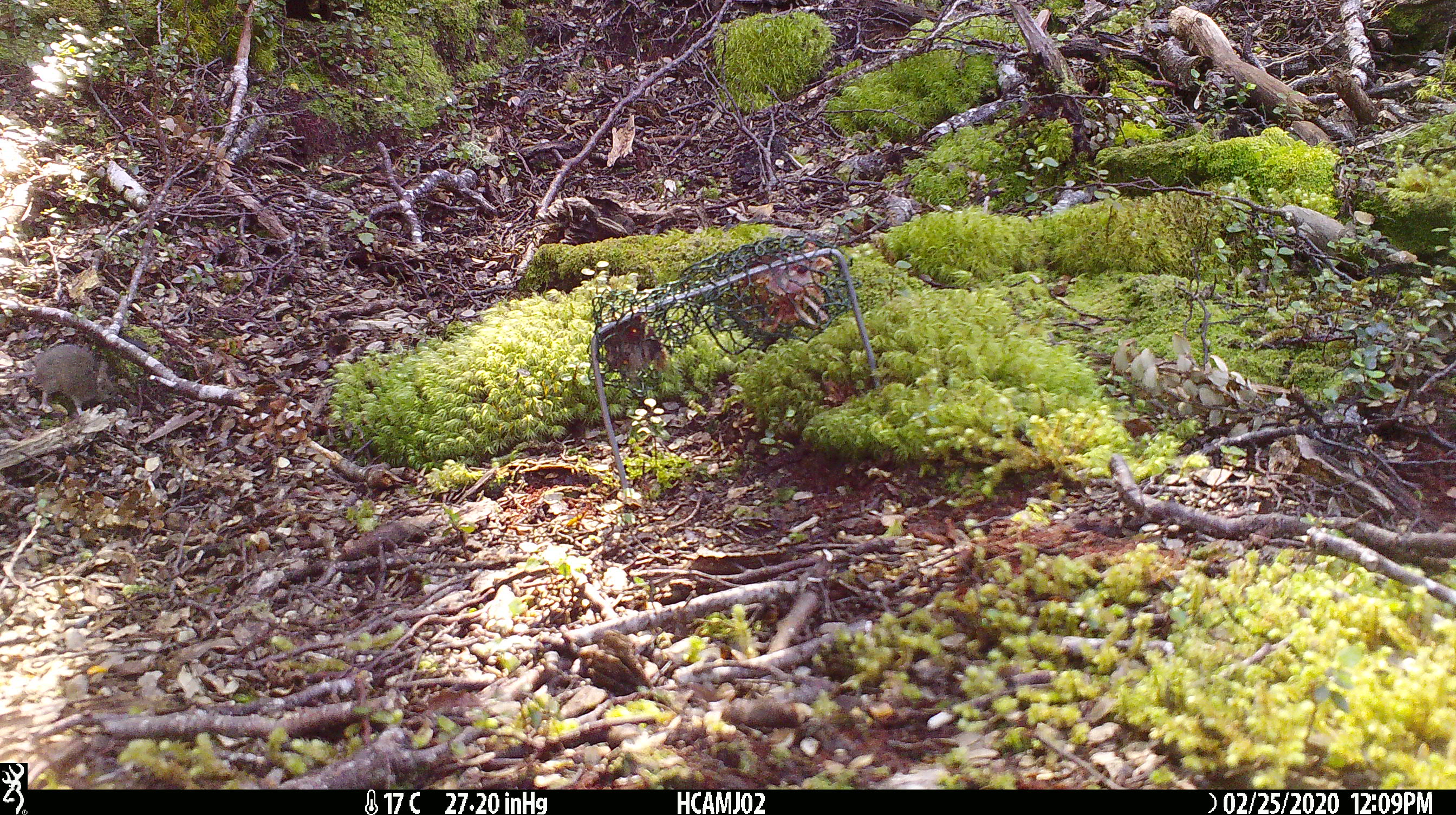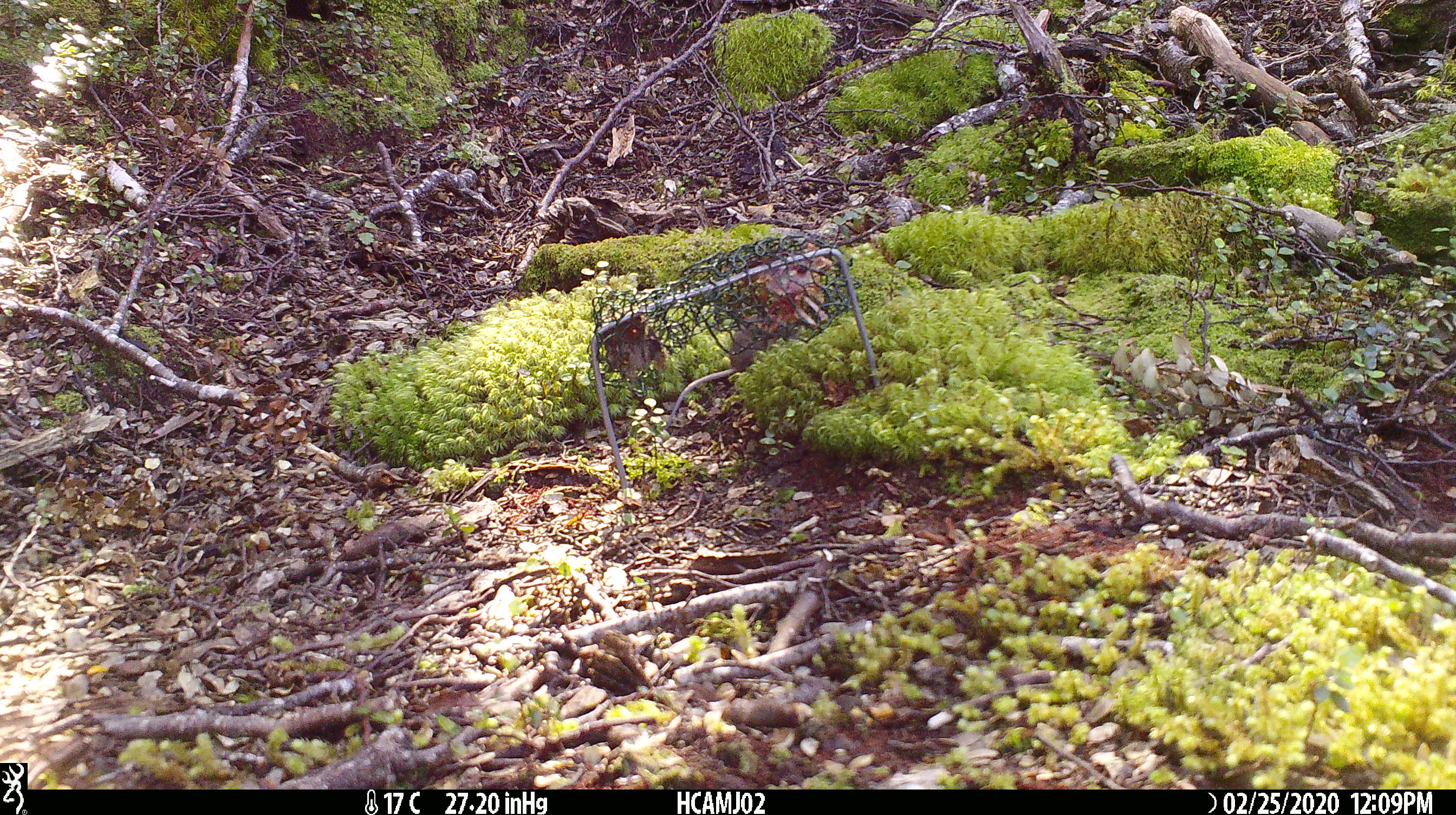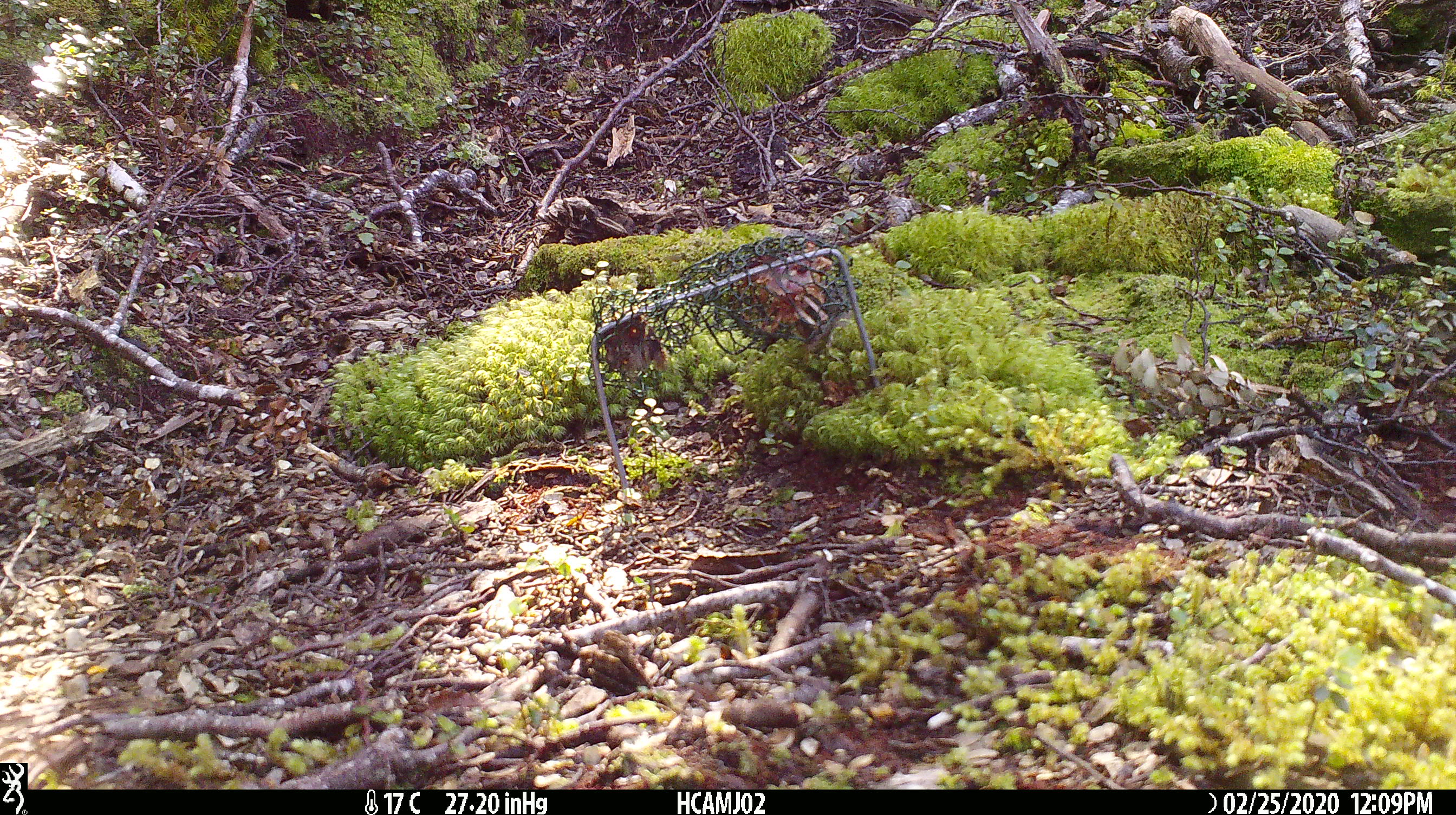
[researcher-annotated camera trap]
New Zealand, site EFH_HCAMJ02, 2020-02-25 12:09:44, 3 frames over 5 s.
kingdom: Animalia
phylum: Chordata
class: Mammalia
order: Rodentia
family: Muridae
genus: Mus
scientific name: Mus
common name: mouse